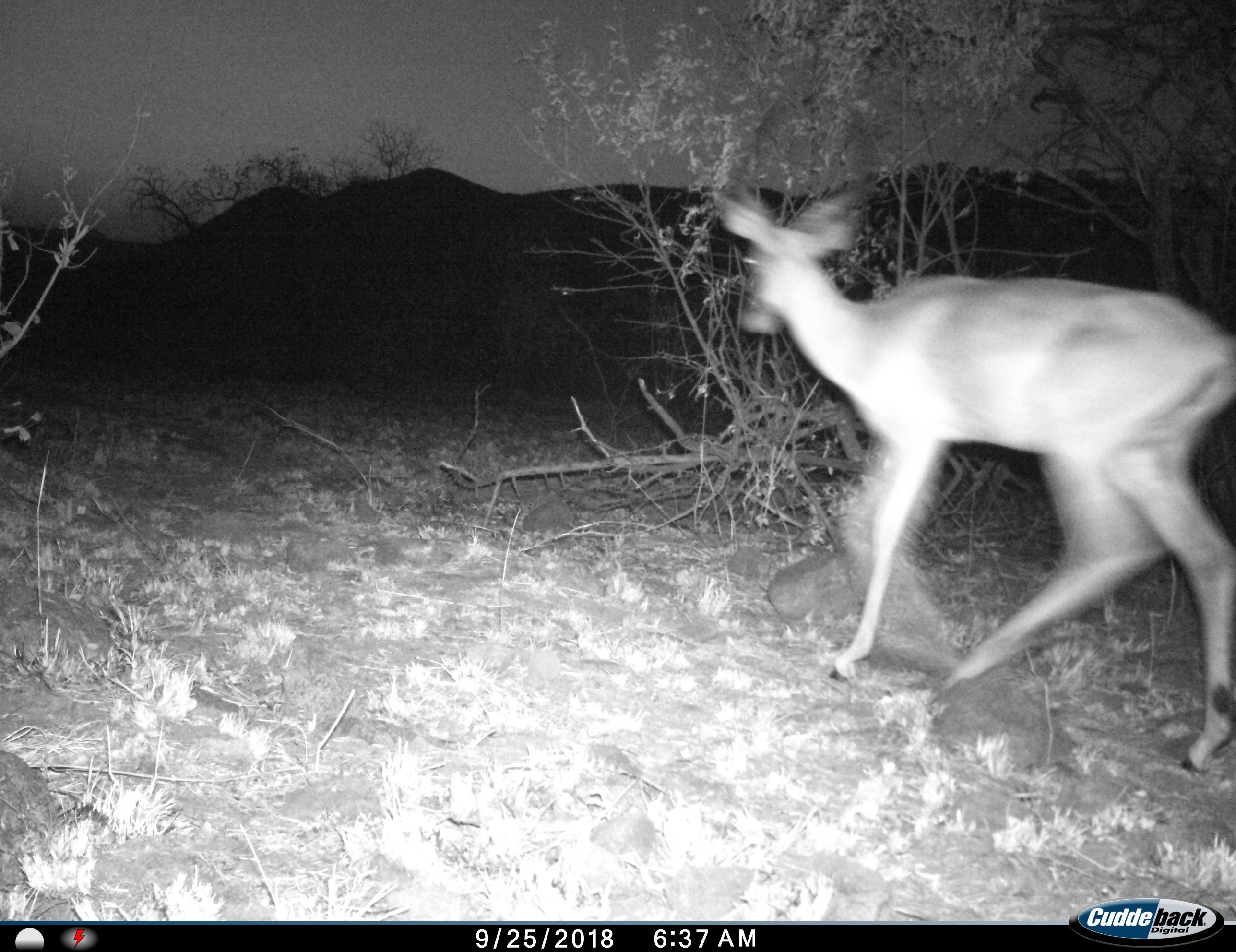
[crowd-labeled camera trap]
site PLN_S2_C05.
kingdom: Animalia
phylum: Chordata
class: Mammalia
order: Artiodactyla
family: Bovidae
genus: Aepyceros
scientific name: Aepyceros melampus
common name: impala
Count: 1.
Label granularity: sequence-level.